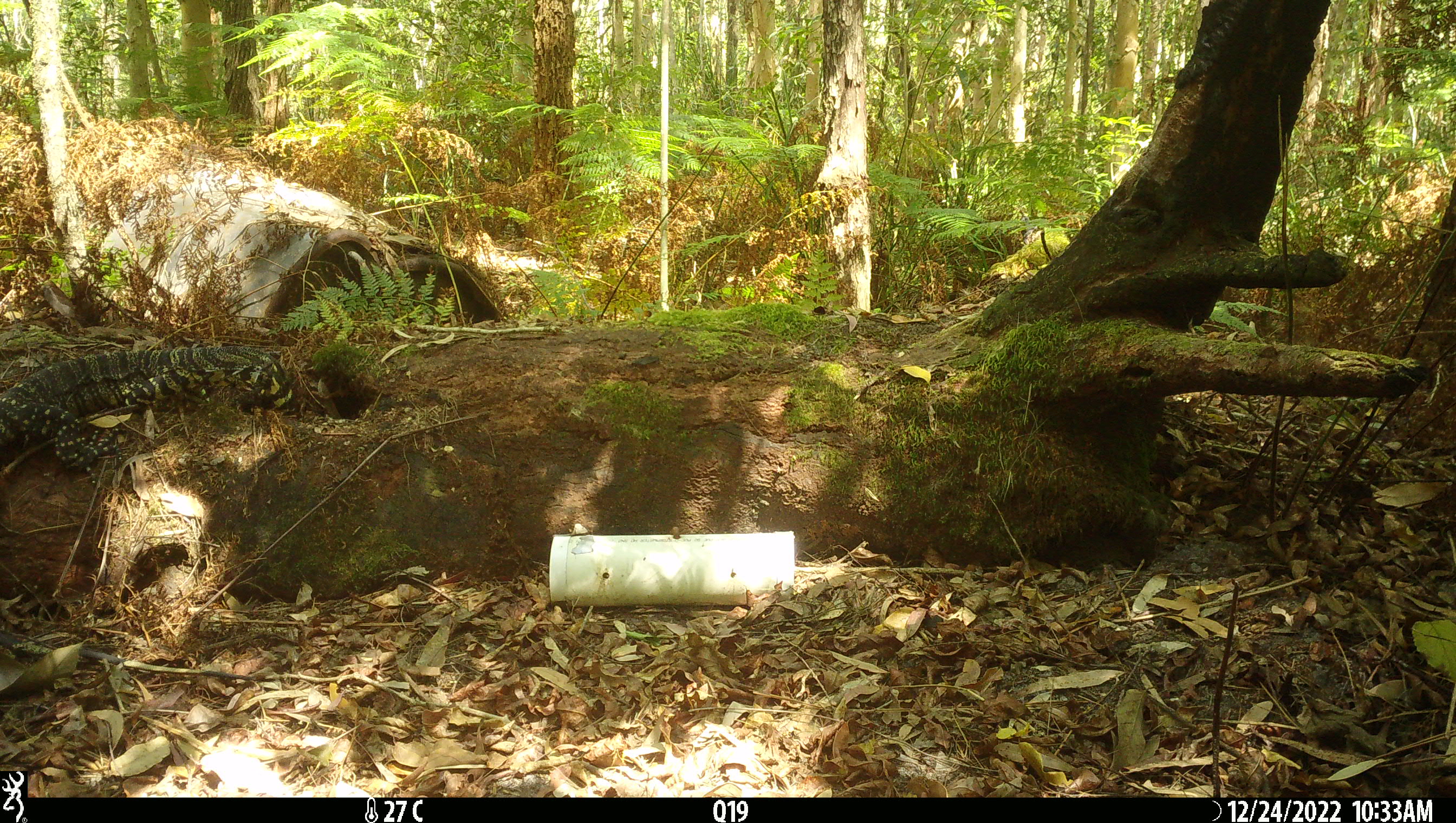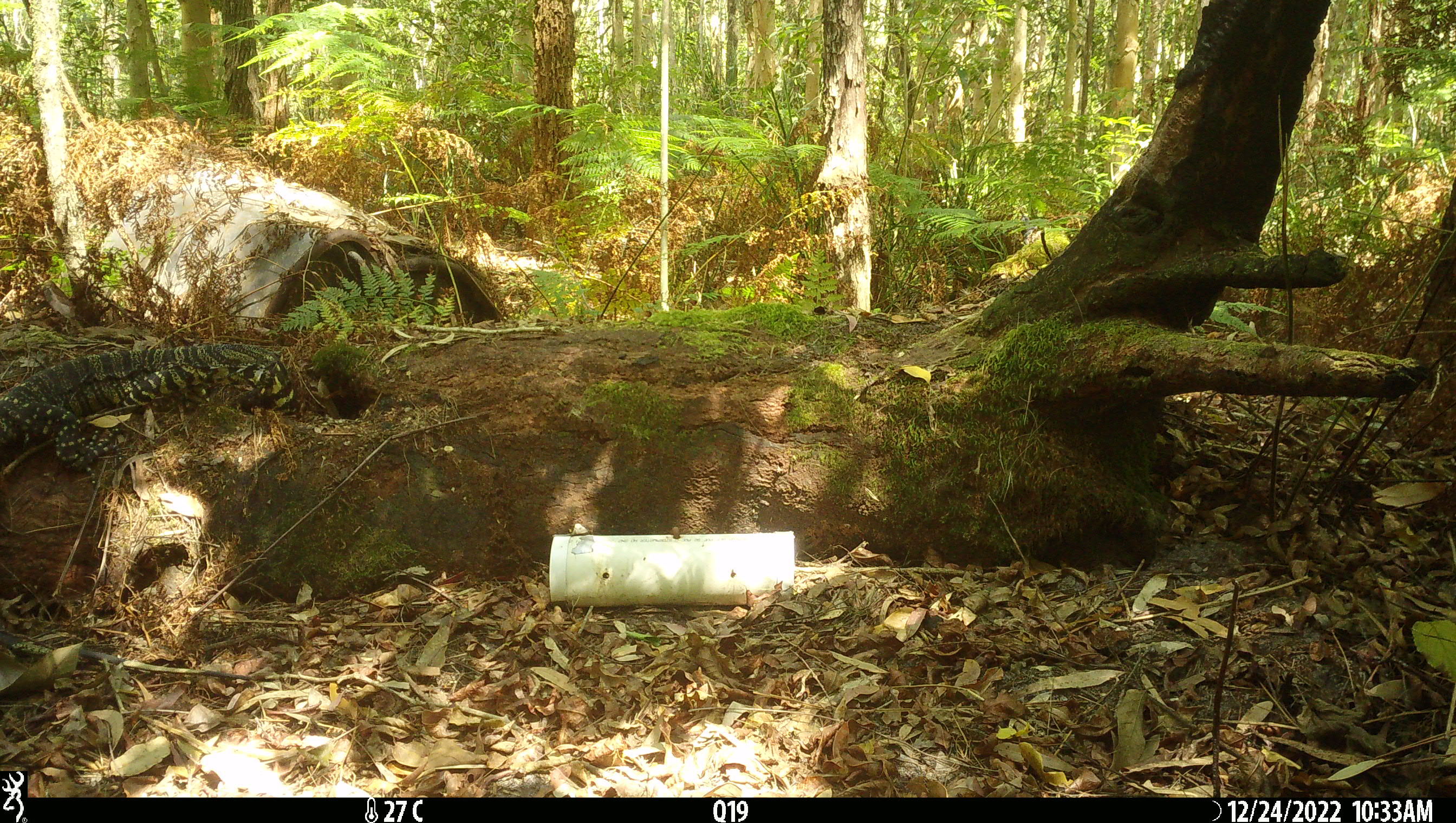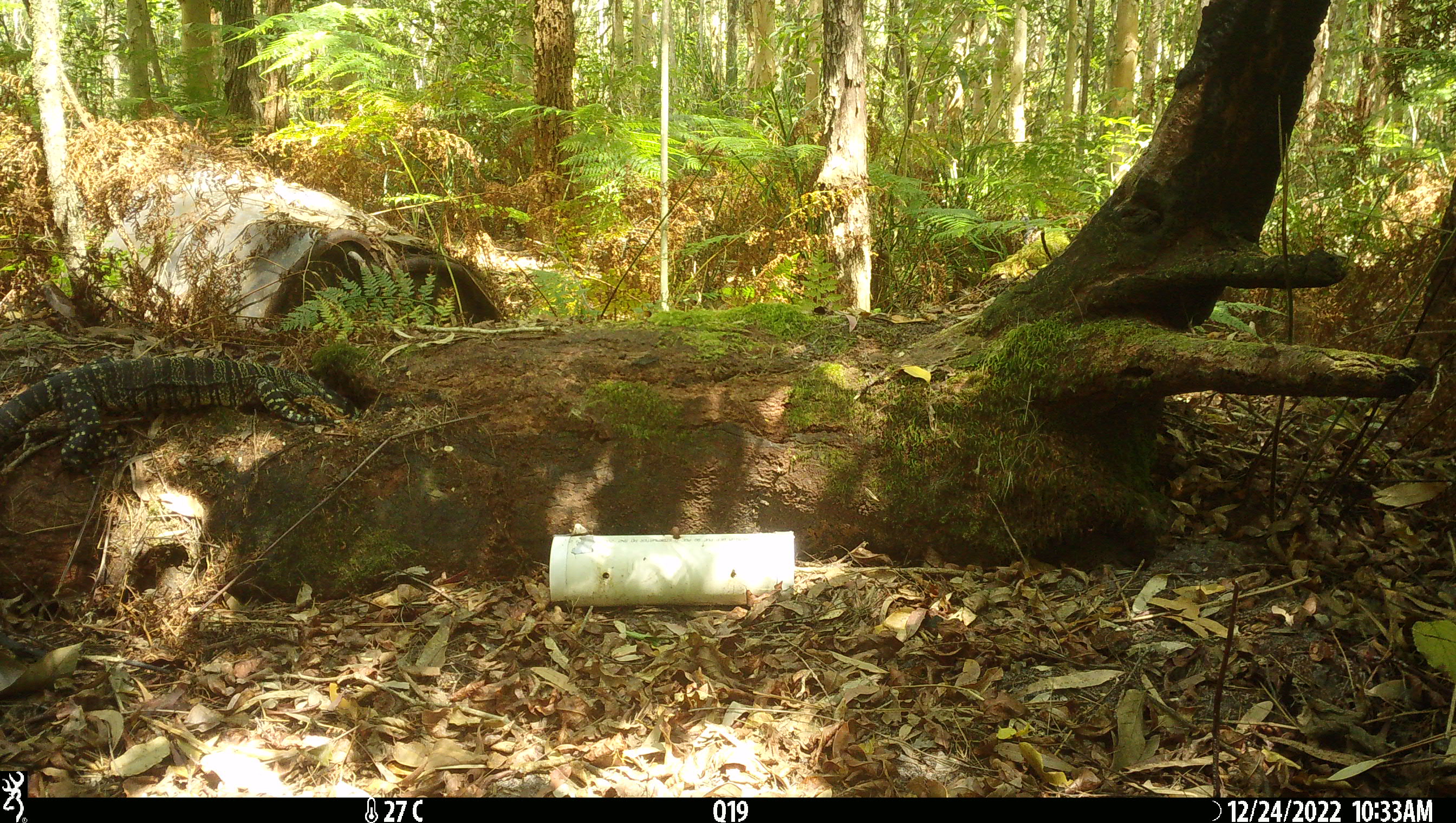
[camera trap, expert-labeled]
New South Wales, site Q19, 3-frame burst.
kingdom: Animalia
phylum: Chordata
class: Reptilia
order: Squamata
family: Varanidae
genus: Varanus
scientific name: Varanus varius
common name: lace monitor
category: goanna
Goanna (lace monitor) (Varanus varius).